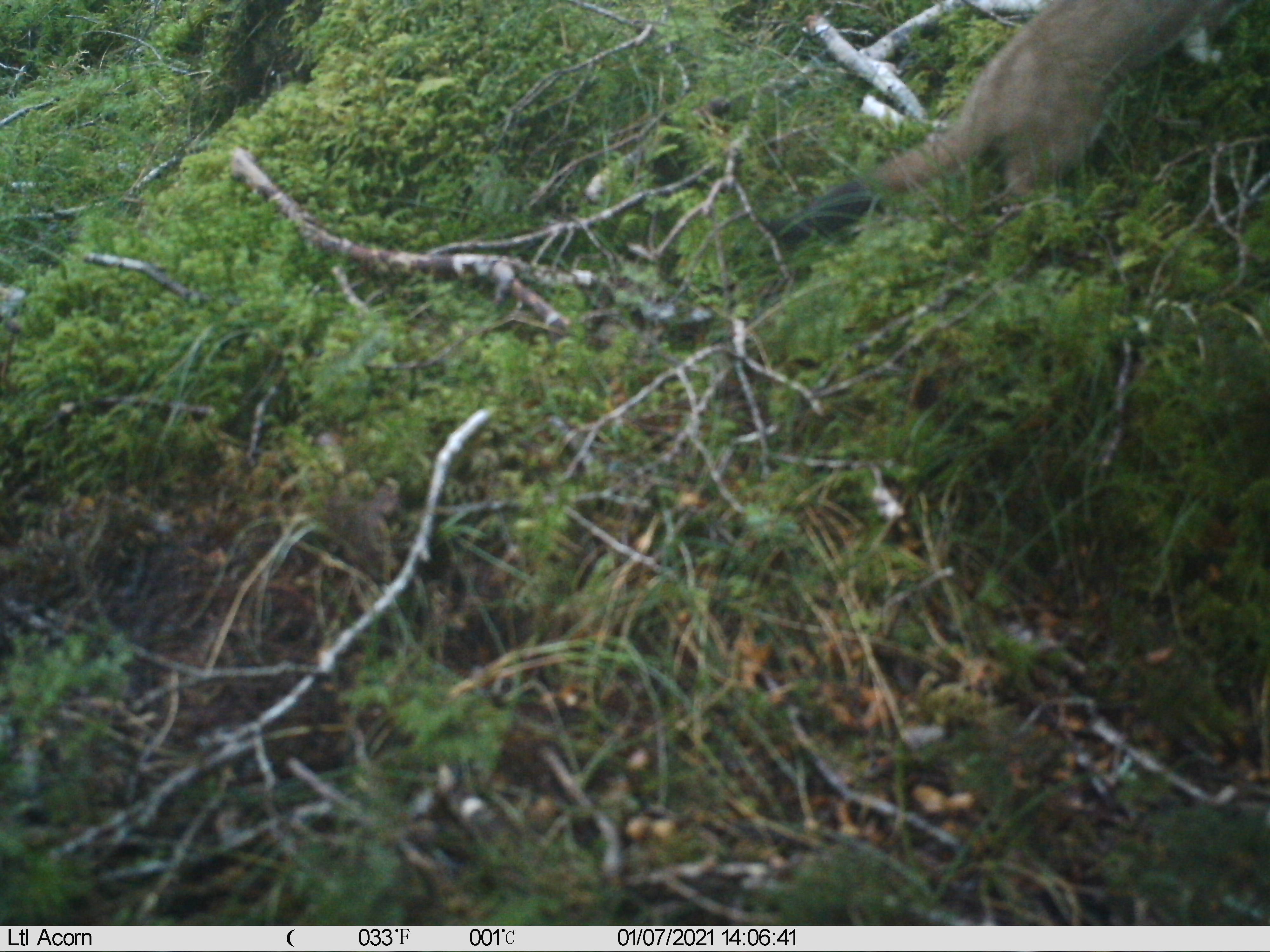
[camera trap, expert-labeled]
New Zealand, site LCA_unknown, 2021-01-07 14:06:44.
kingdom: Animalia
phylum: Chordata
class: Mammalia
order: Carnivora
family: Mustelidae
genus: Mustela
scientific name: Mustela erminea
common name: stoat